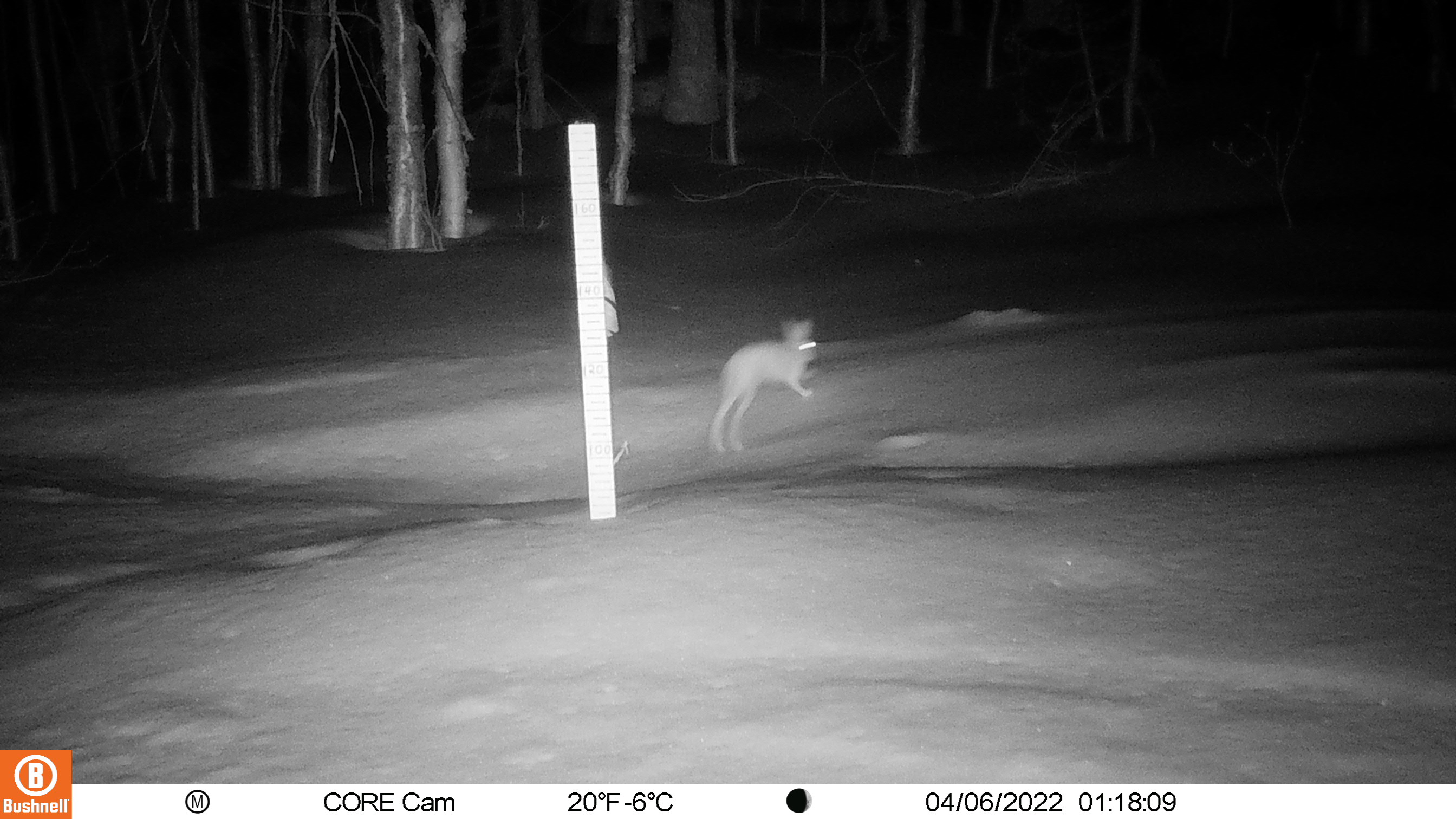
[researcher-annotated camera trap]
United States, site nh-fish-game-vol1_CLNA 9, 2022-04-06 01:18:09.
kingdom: Animalia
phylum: Chordata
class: Mammalia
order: Lagomorpha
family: Leporidae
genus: Lepus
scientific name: Lepus americanus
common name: snowshoe hare